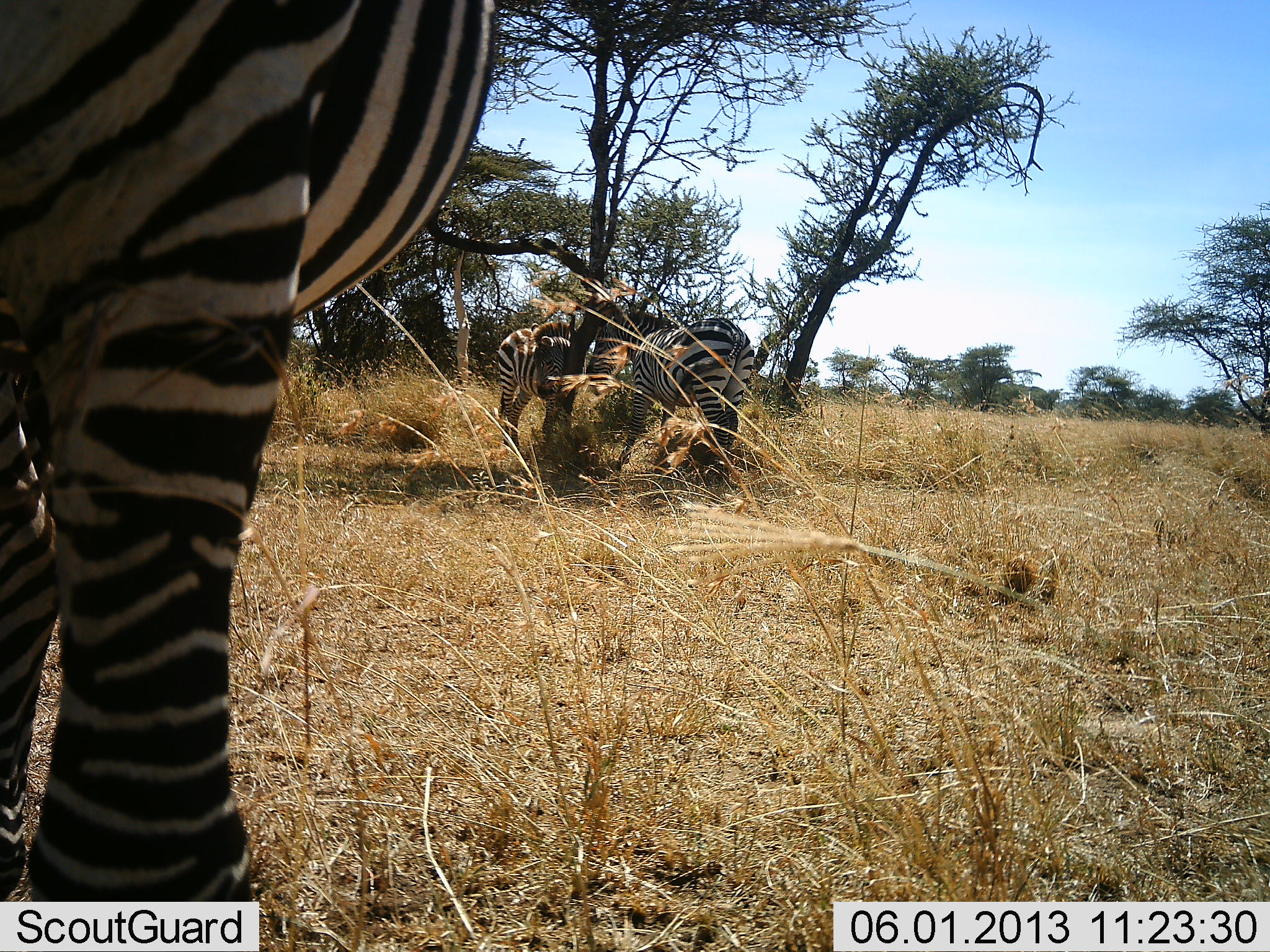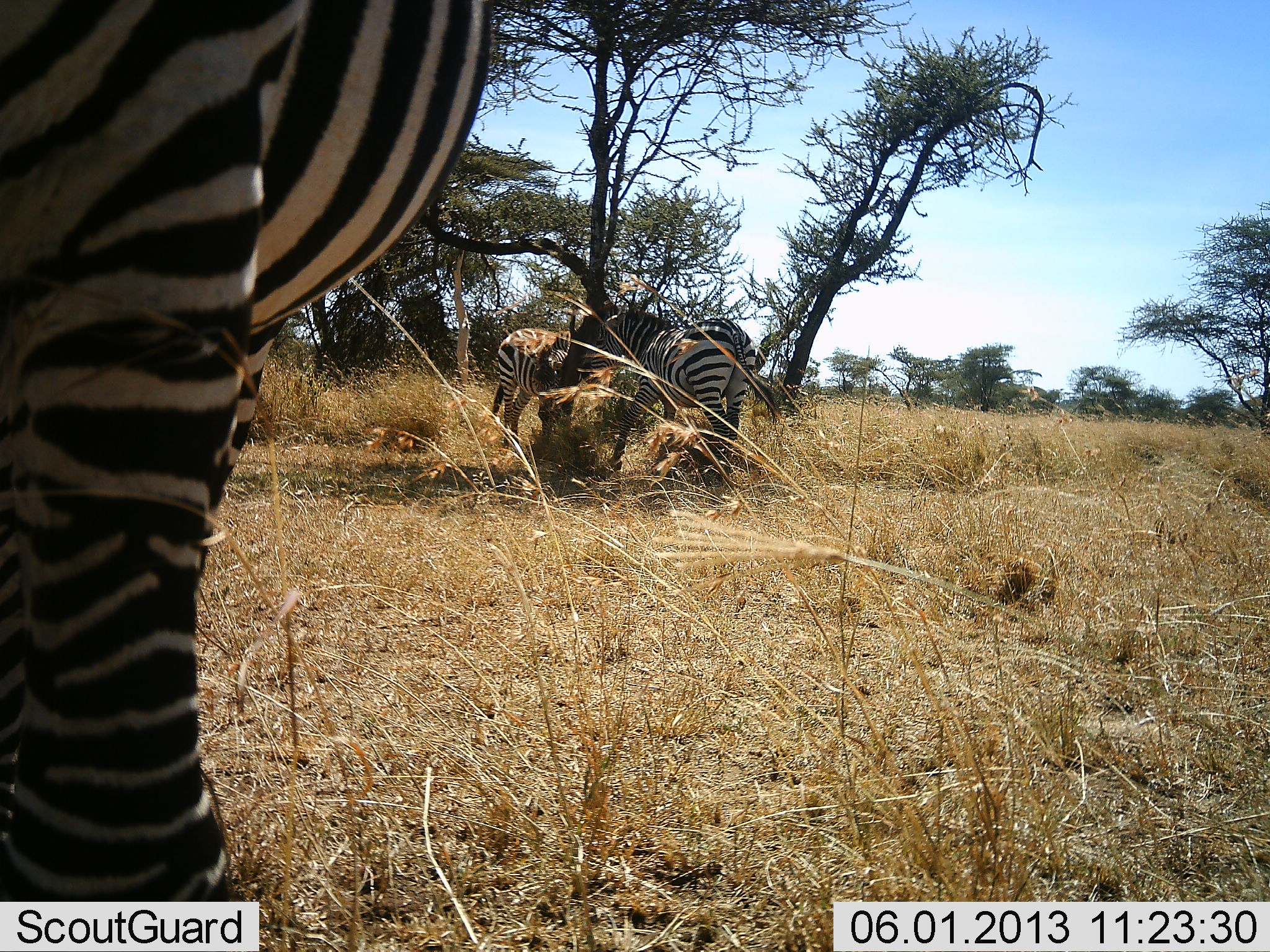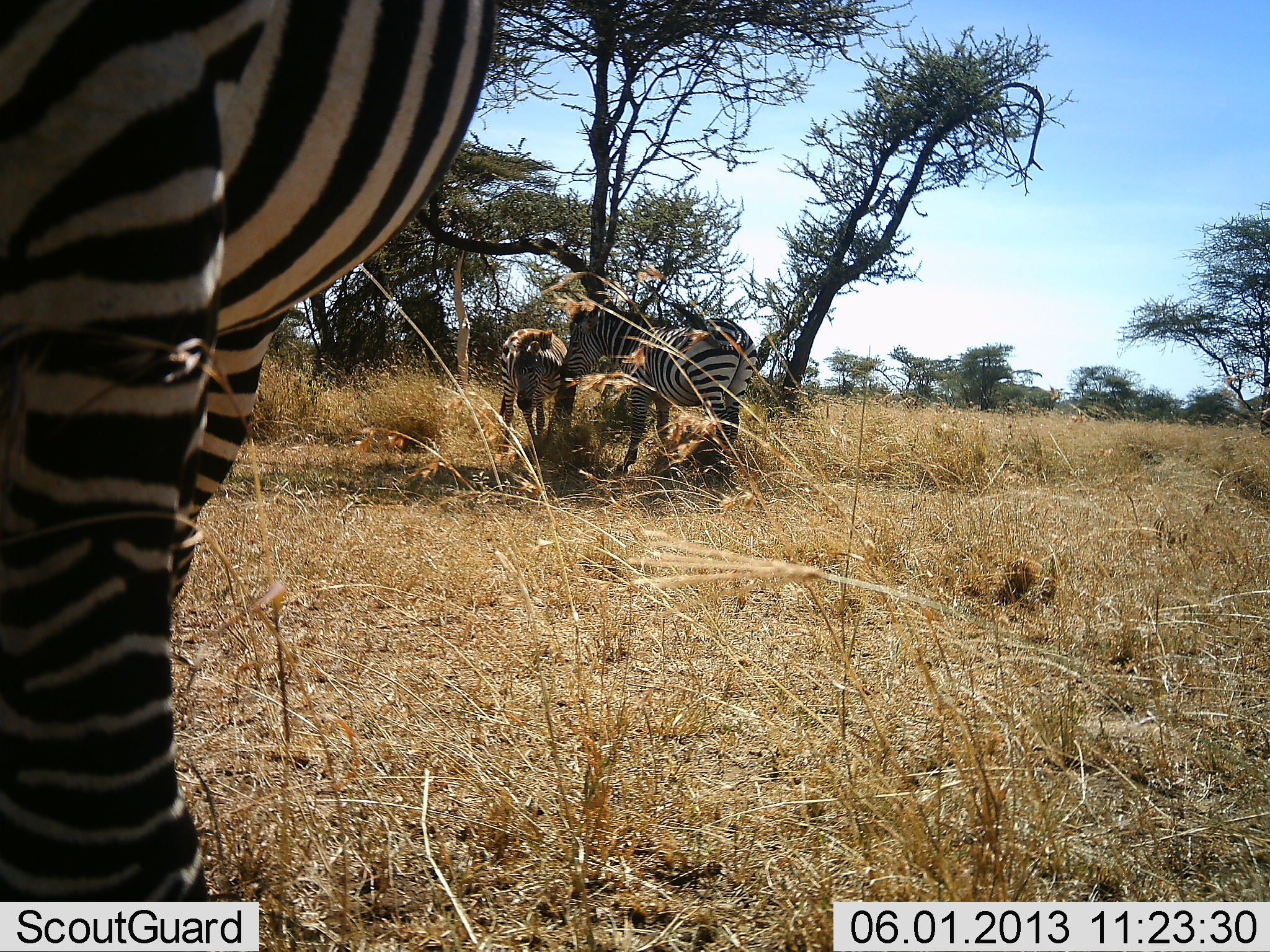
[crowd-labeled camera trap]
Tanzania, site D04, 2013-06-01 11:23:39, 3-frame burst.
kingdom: Animalia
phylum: Chordata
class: Mammalia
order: Perissodactyla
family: Equidae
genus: Equus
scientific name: Equus quagga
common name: plains zebra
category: zebra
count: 3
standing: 85%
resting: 10%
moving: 0%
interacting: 10%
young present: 5%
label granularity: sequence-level